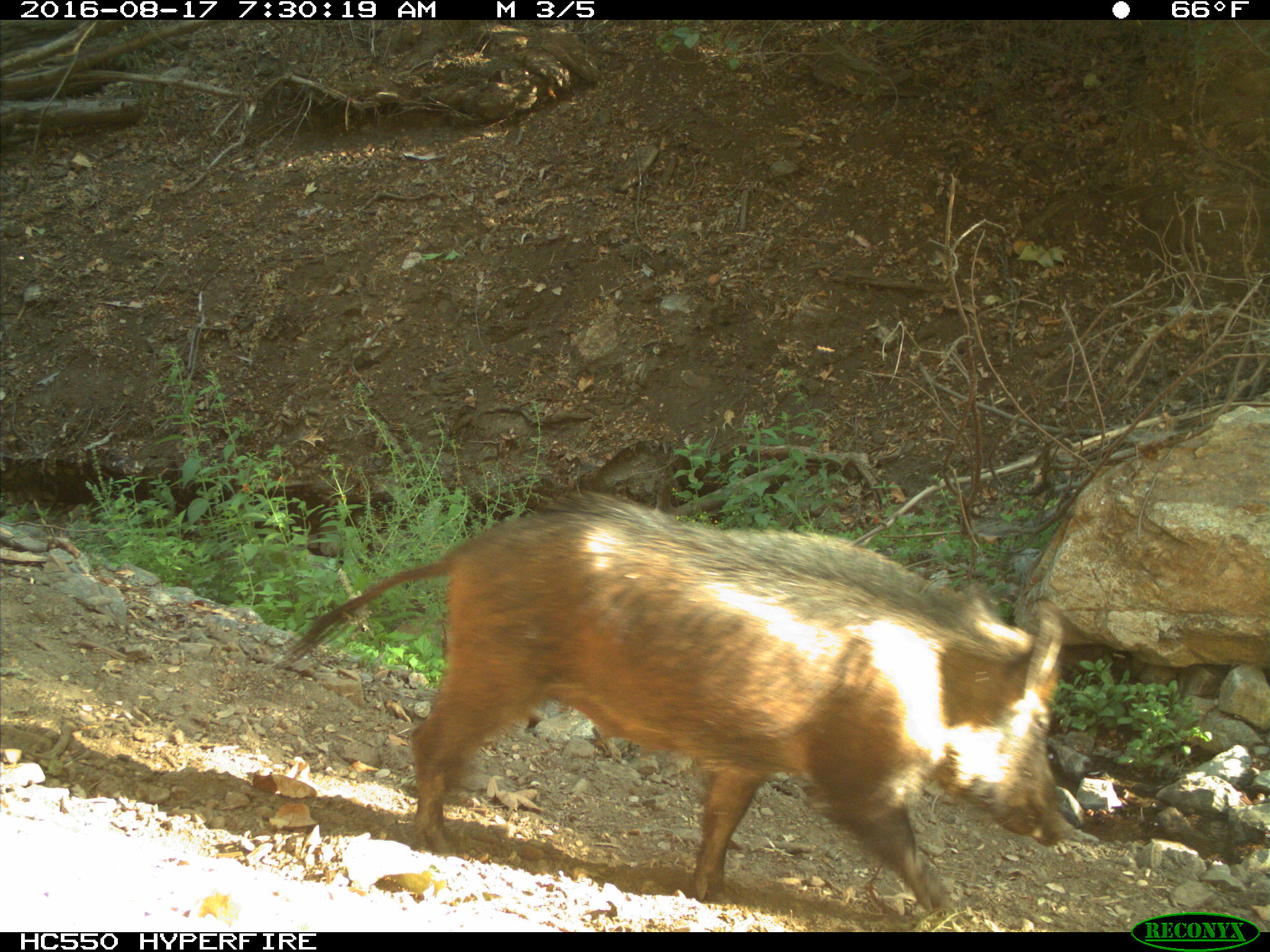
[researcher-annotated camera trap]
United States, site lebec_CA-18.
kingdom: Animalia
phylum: Chordata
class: Mammalia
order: Artiodactyla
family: Suidae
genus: Sus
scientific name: Sus scrofa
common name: wild boar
Sus scrofa (wild boar).